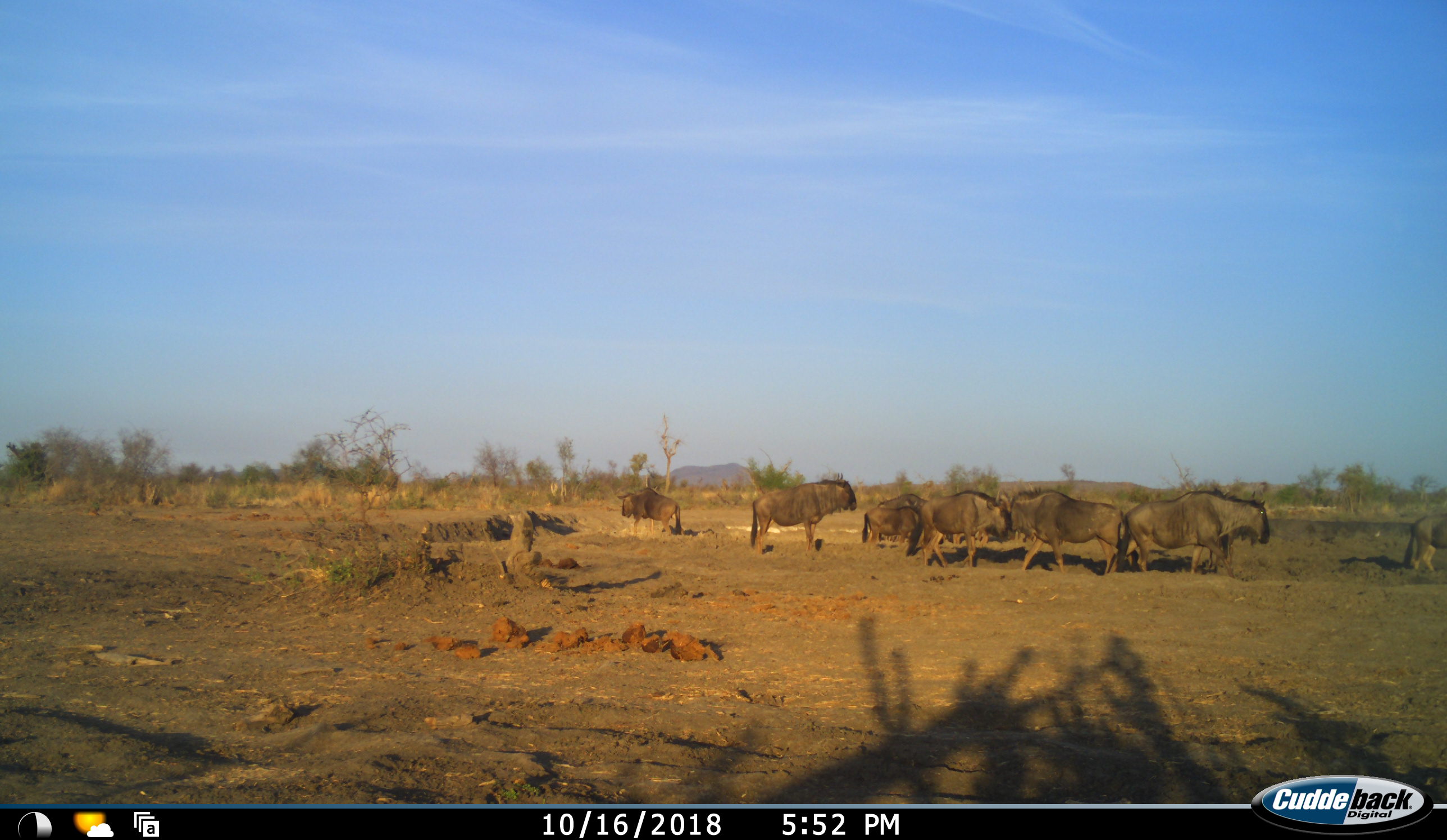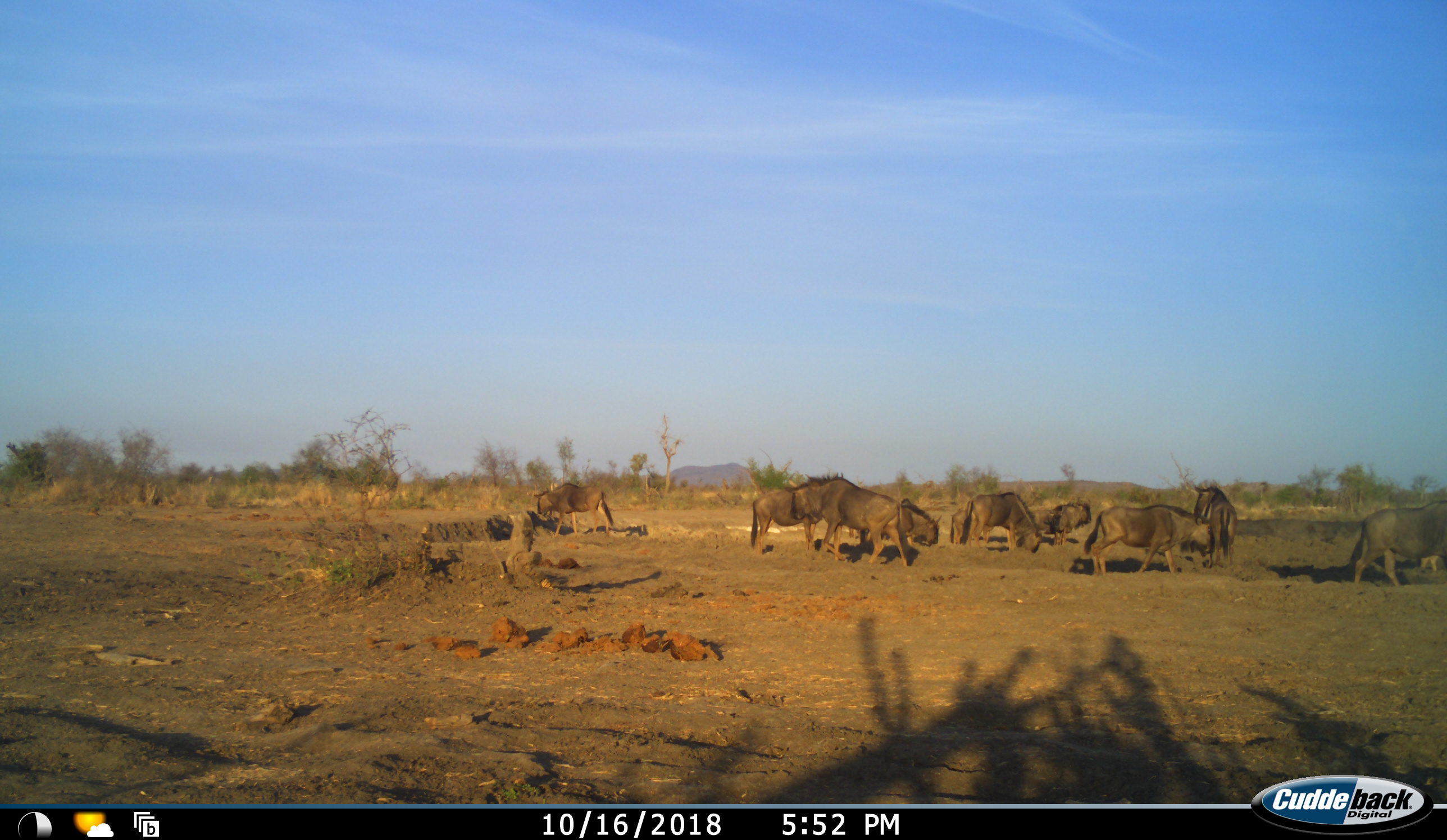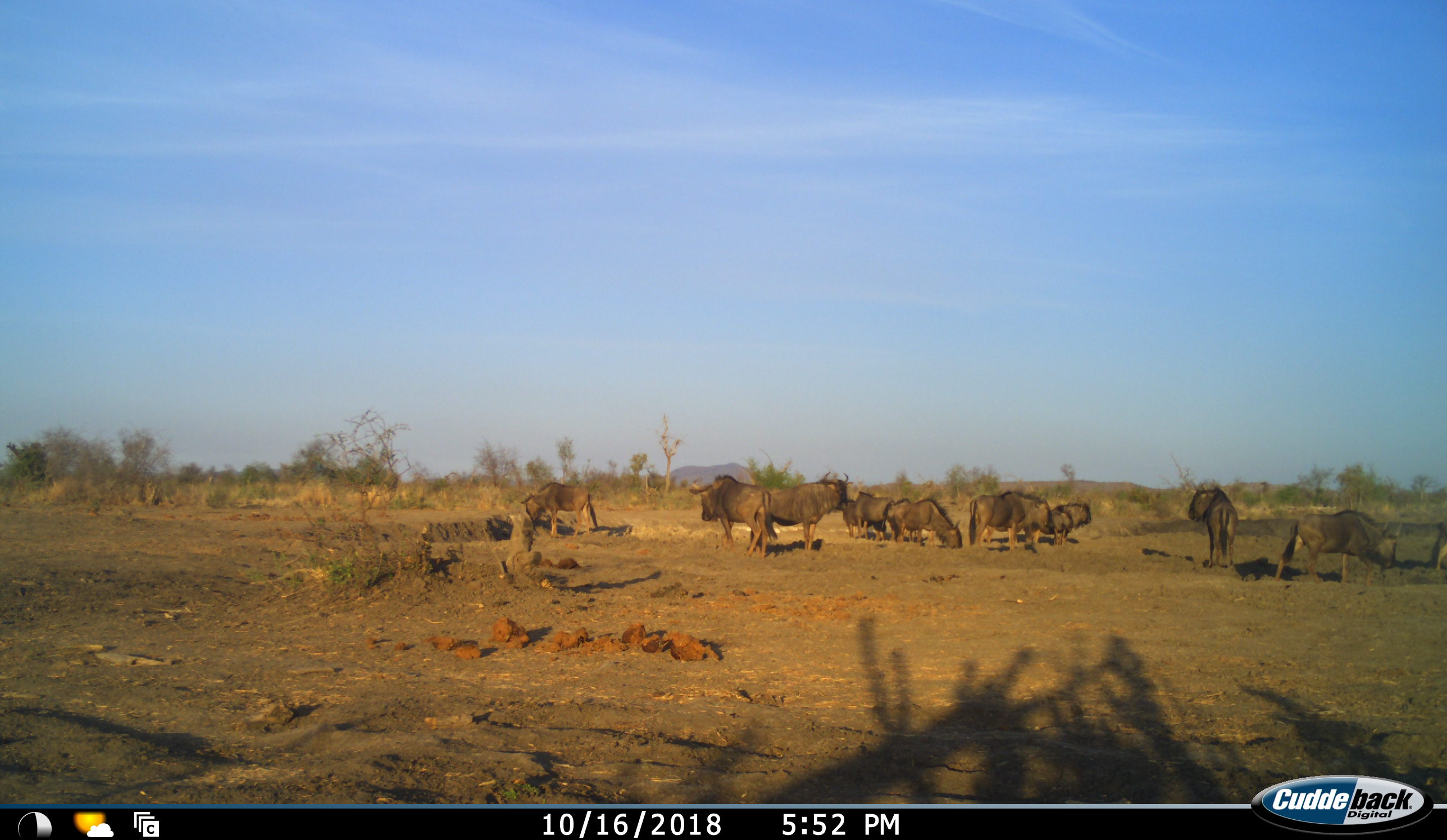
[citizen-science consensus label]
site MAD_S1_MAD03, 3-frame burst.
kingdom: Animalia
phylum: Chordata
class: Mammalia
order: Artiodactyla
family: Bovidae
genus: Connochaetes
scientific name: Connochaetes taurinus taurinus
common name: blue wildebeest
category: wildebeestblue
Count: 11-50.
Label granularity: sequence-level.